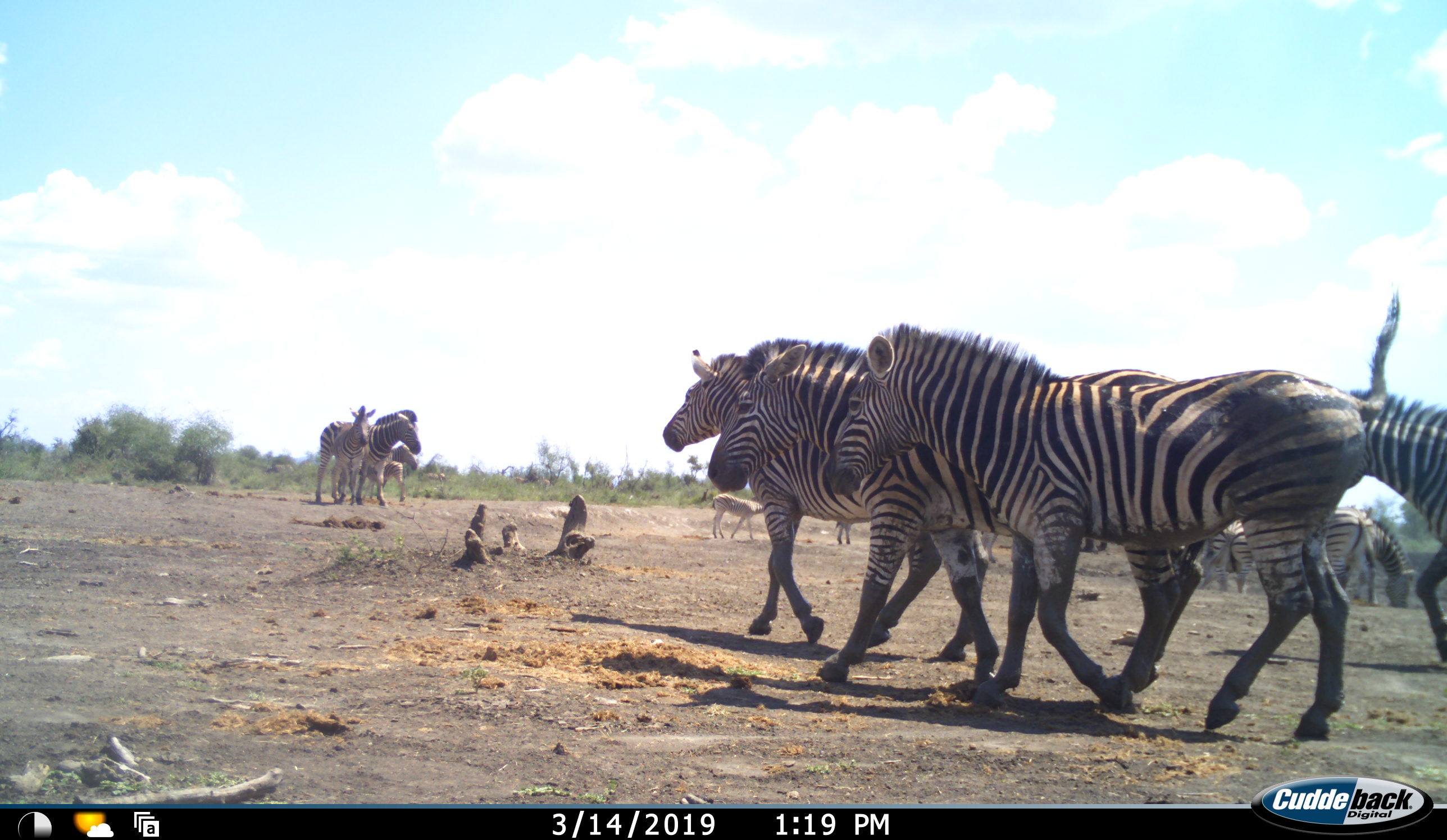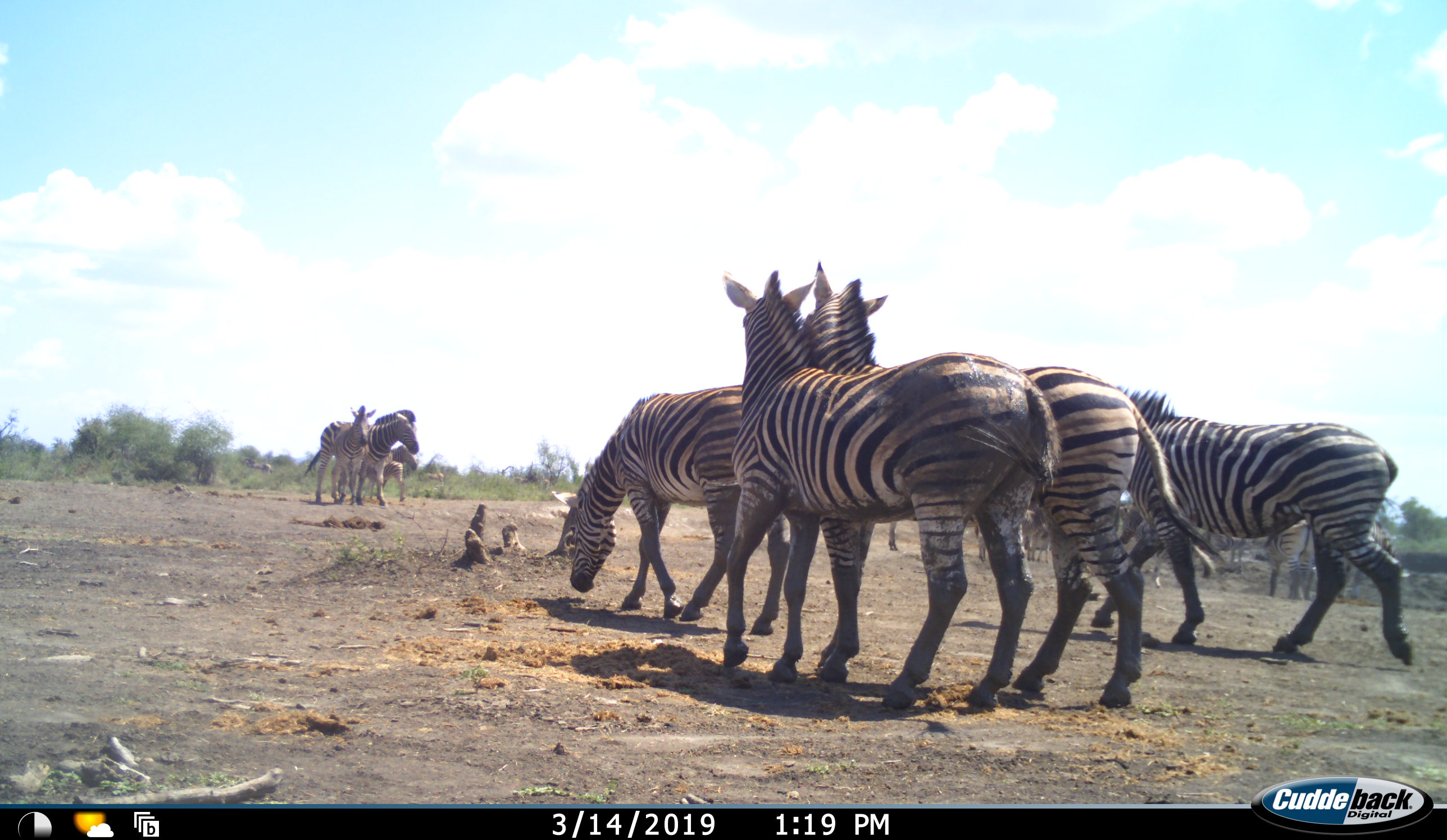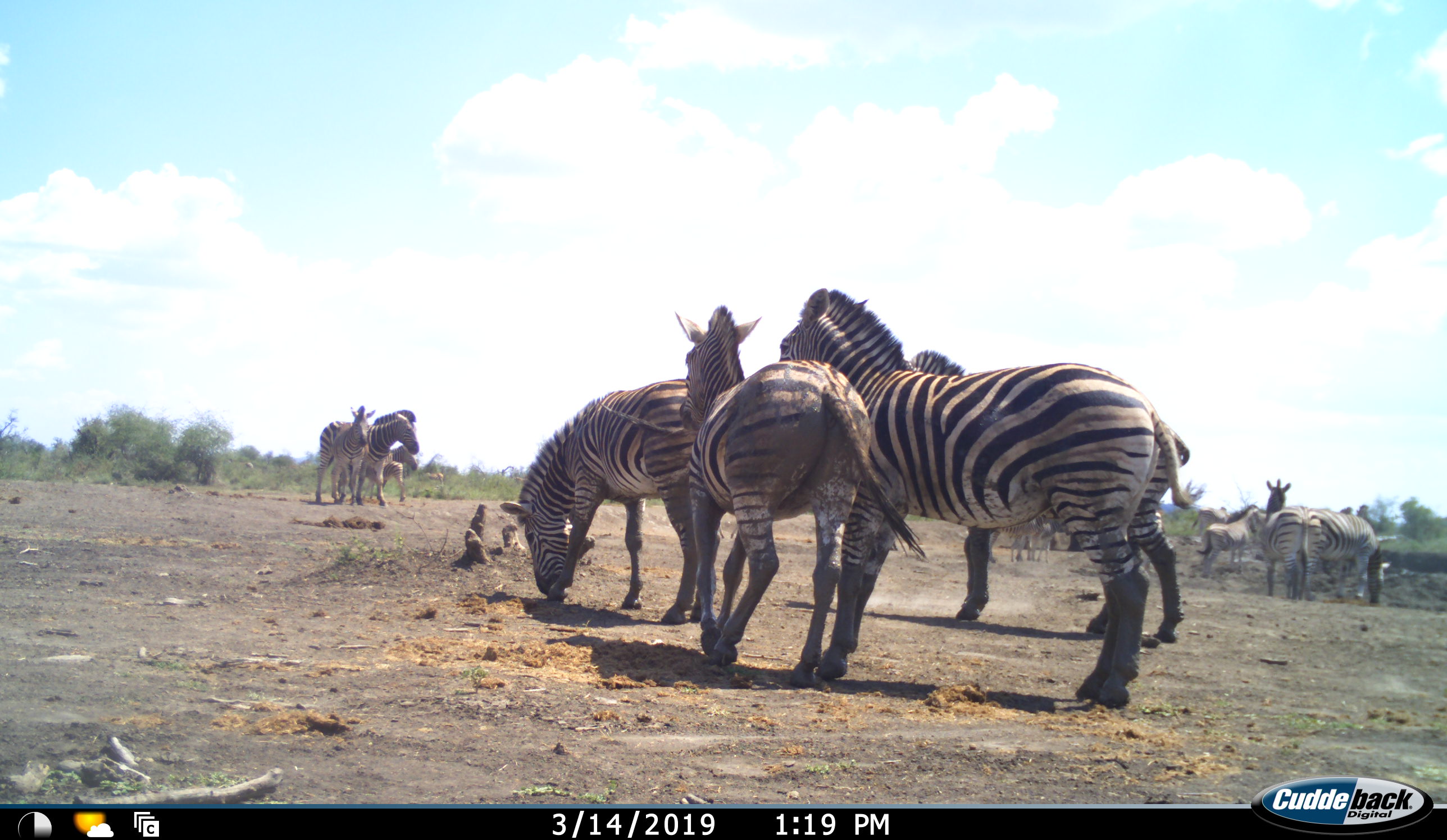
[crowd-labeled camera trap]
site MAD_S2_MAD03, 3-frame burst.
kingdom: Animalia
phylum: Chordata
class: Mammalia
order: Perissodactyla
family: Equidae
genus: Equus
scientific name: Equus quagga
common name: plains zebra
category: zebraplains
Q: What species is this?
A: Zebraplains (plains zebra) (Equus quagga).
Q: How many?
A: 11-50.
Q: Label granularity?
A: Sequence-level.